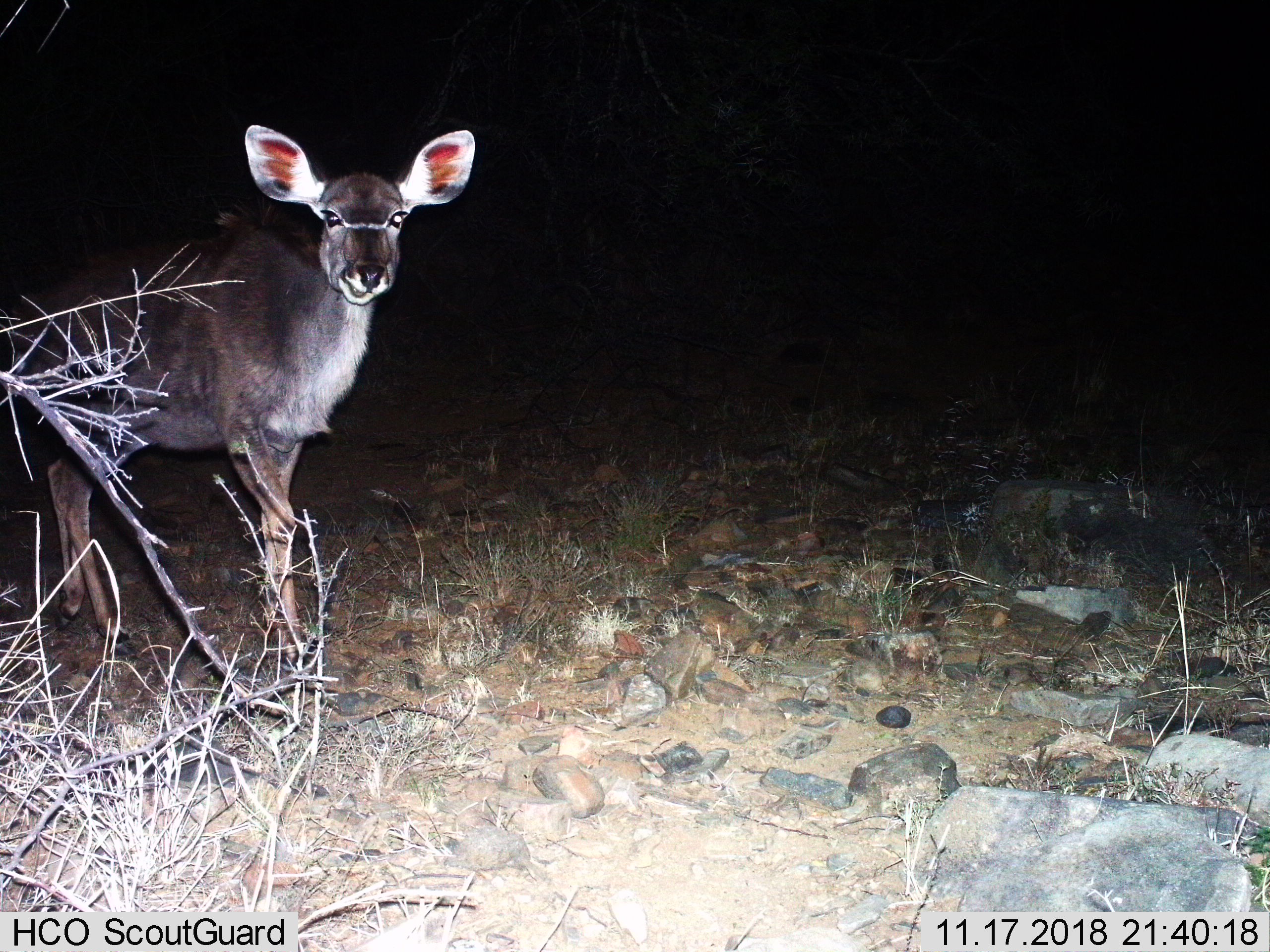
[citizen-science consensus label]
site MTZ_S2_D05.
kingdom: Animalia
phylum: Chordata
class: Mammalia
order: Artiodactyla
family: Bovidae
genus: Tragelaphus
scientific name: Tragelaphus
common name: kudu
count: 1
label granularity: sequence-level